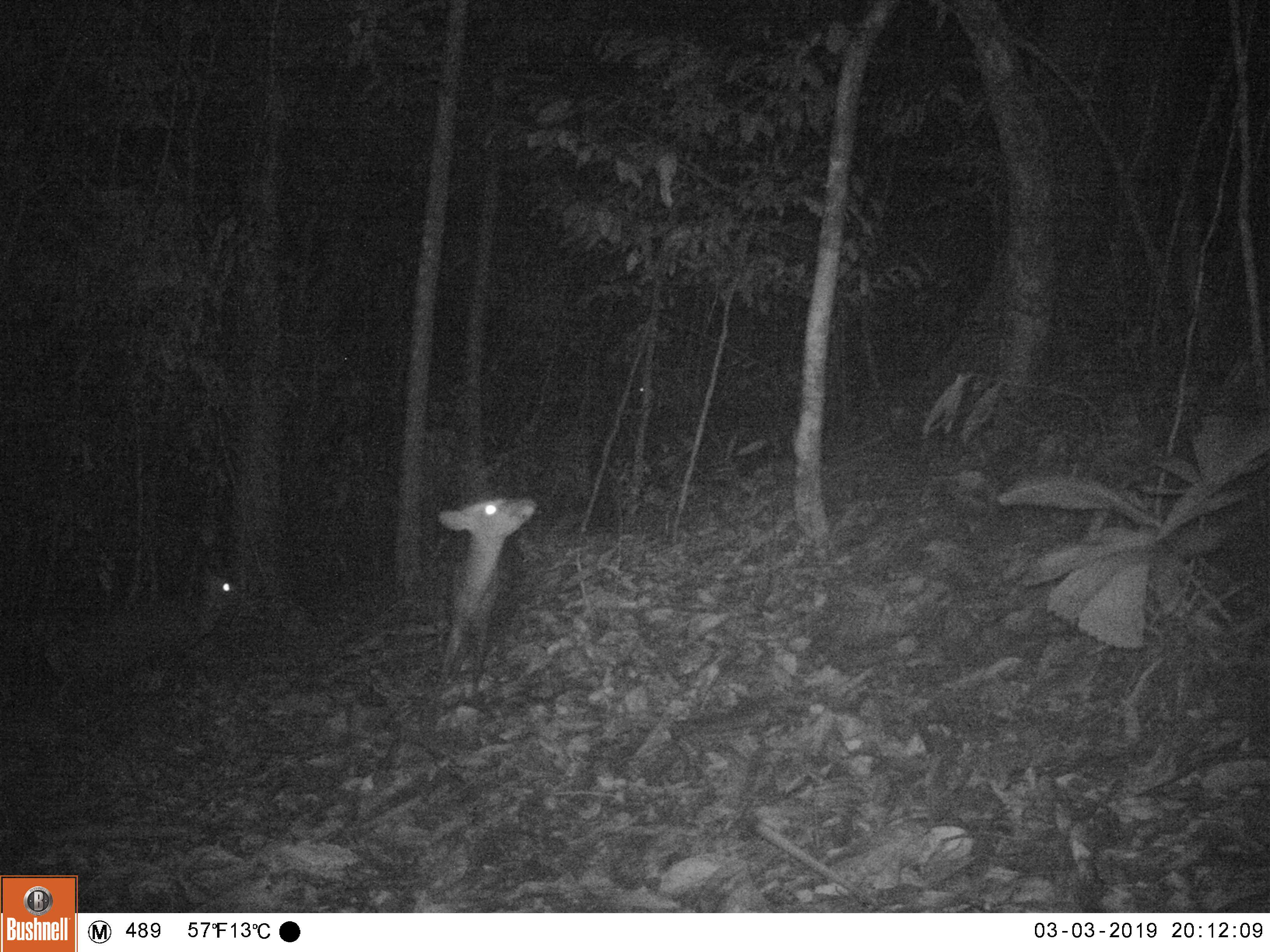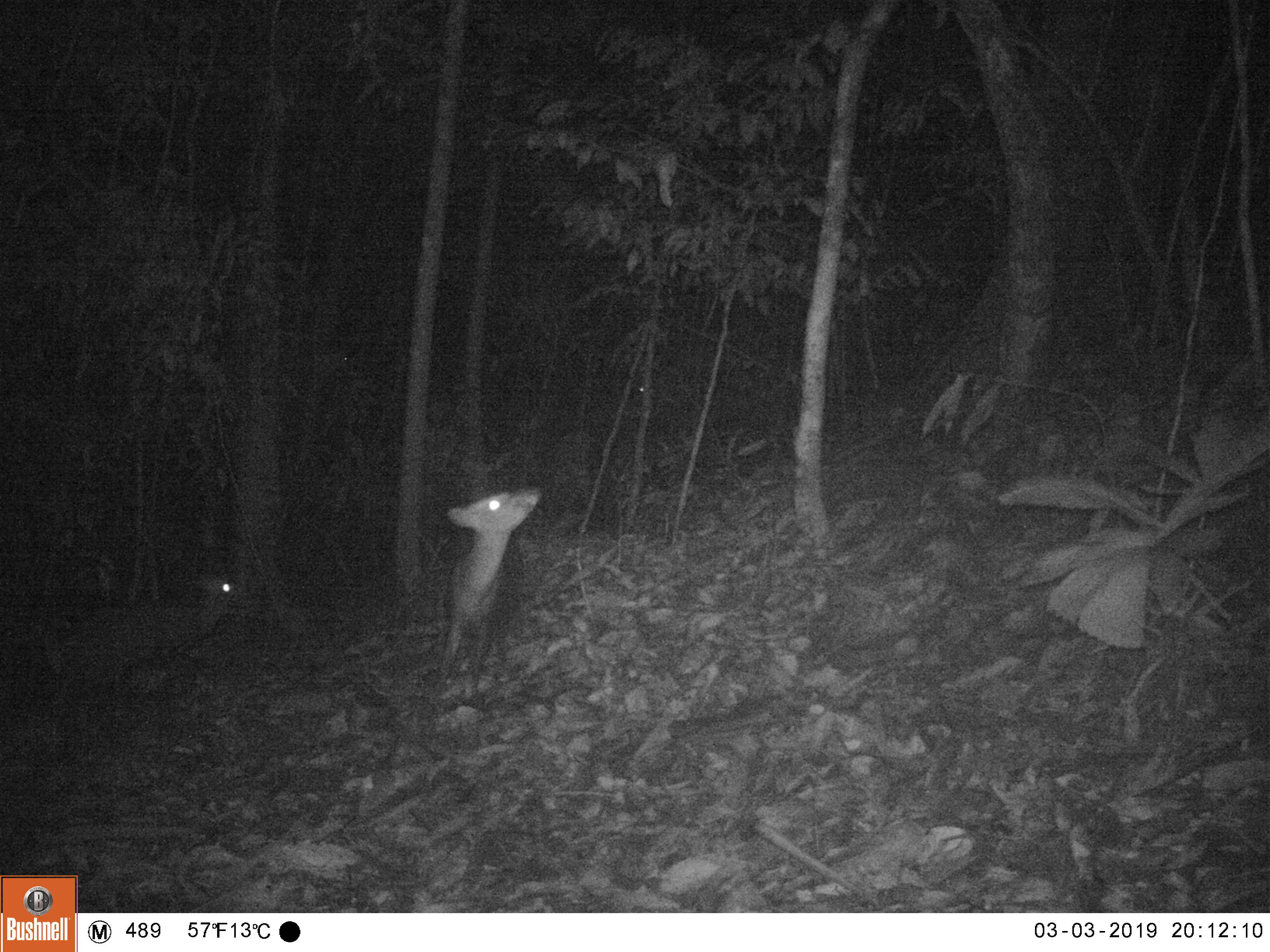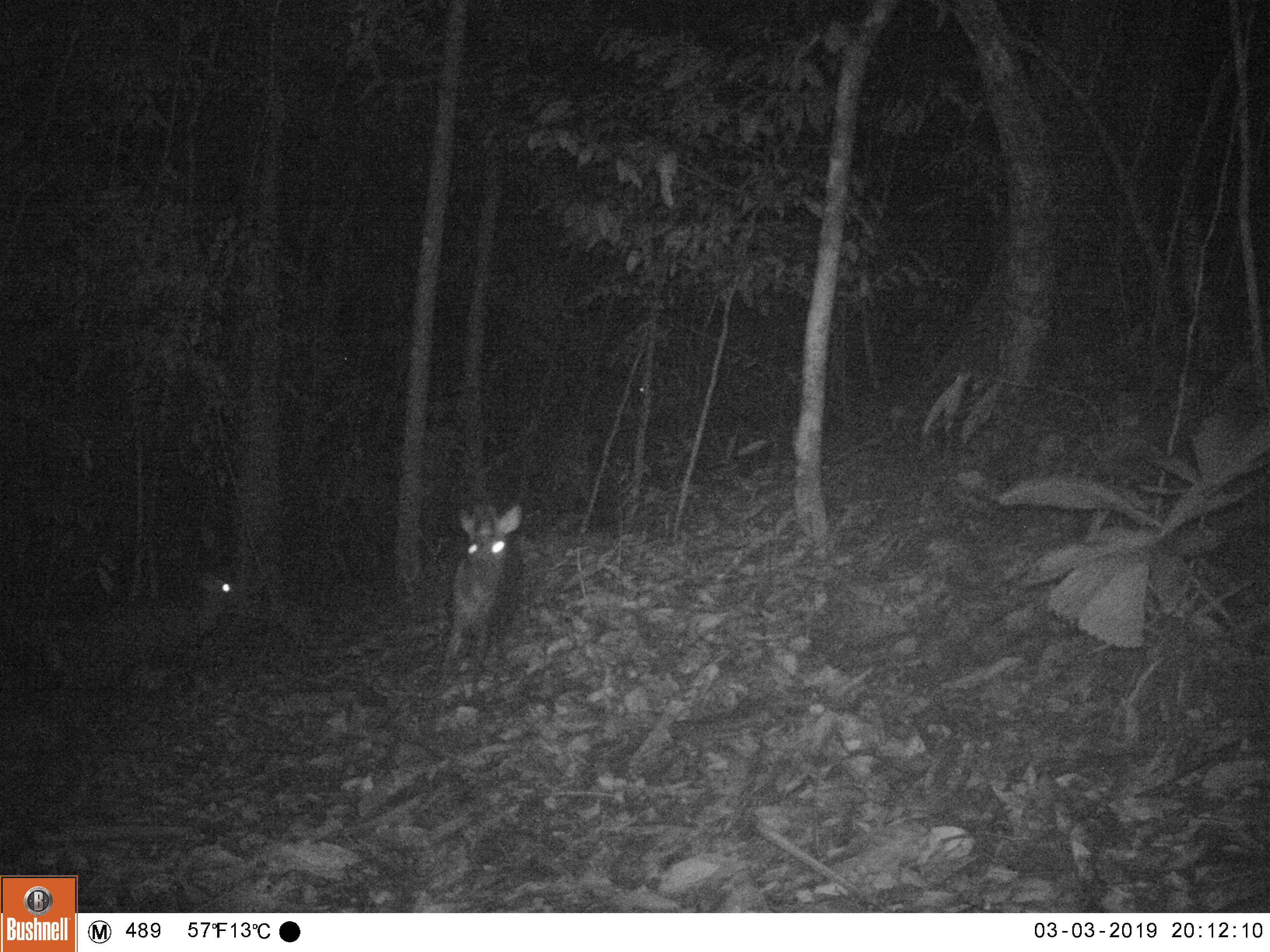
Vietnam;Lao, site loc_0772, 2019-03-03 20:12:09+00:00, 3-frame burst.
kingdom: Animalia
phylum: Chordata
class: Mammalia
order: Artiodactyla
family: Cervidae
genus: Muntiacus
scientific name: Muntiacus rooseveltorum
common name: roosevelt's muntjac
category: roosevelts muntjac group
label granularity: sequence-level